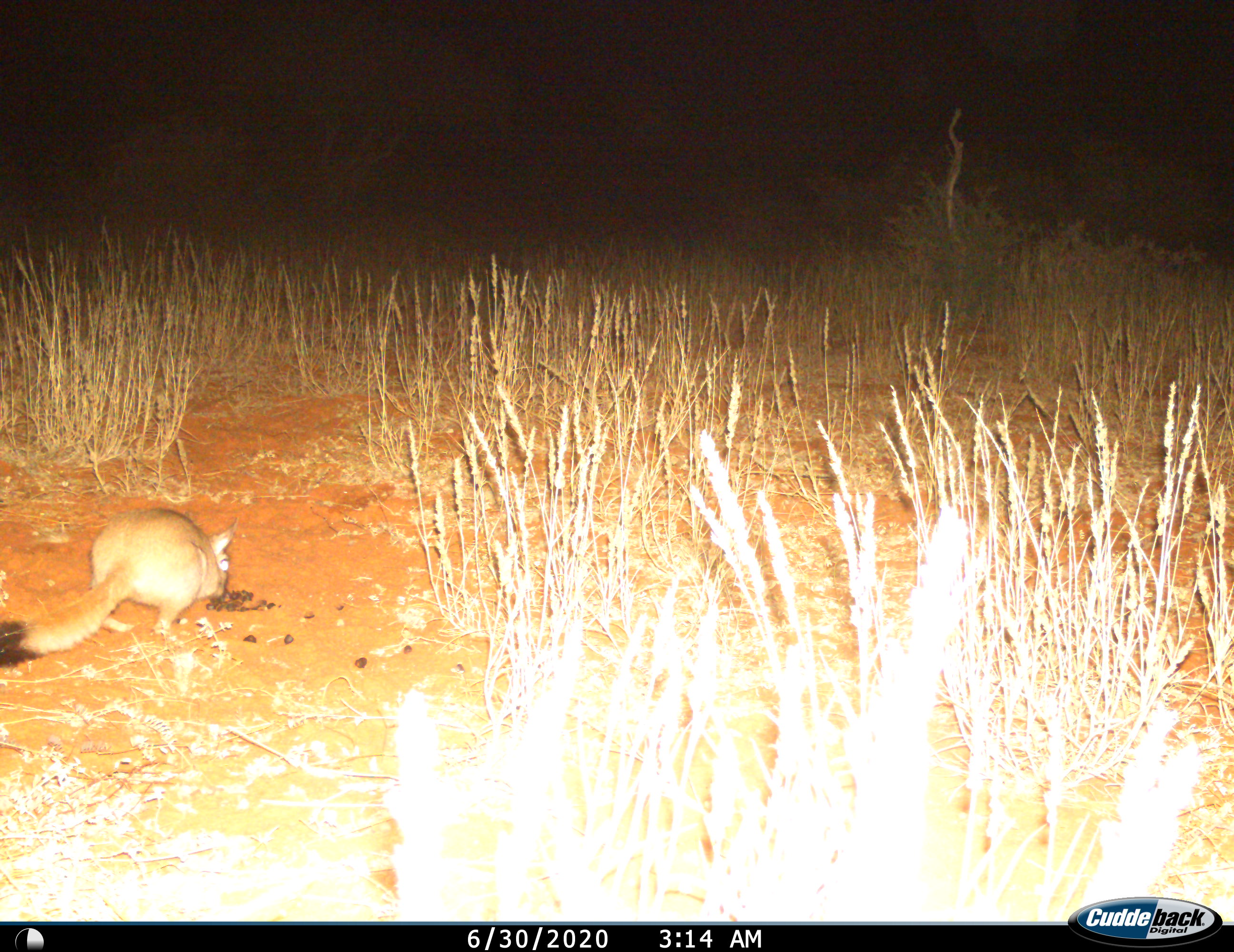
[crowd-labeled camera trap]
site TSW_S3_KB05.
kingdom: Animalia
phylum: Chordata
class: Mammalia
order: Rodentia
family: Pedetidae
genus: Pedetes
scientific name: Pedetes capensis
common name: springhare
Springhare (Pedetes capensis), count 1. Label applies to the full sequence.